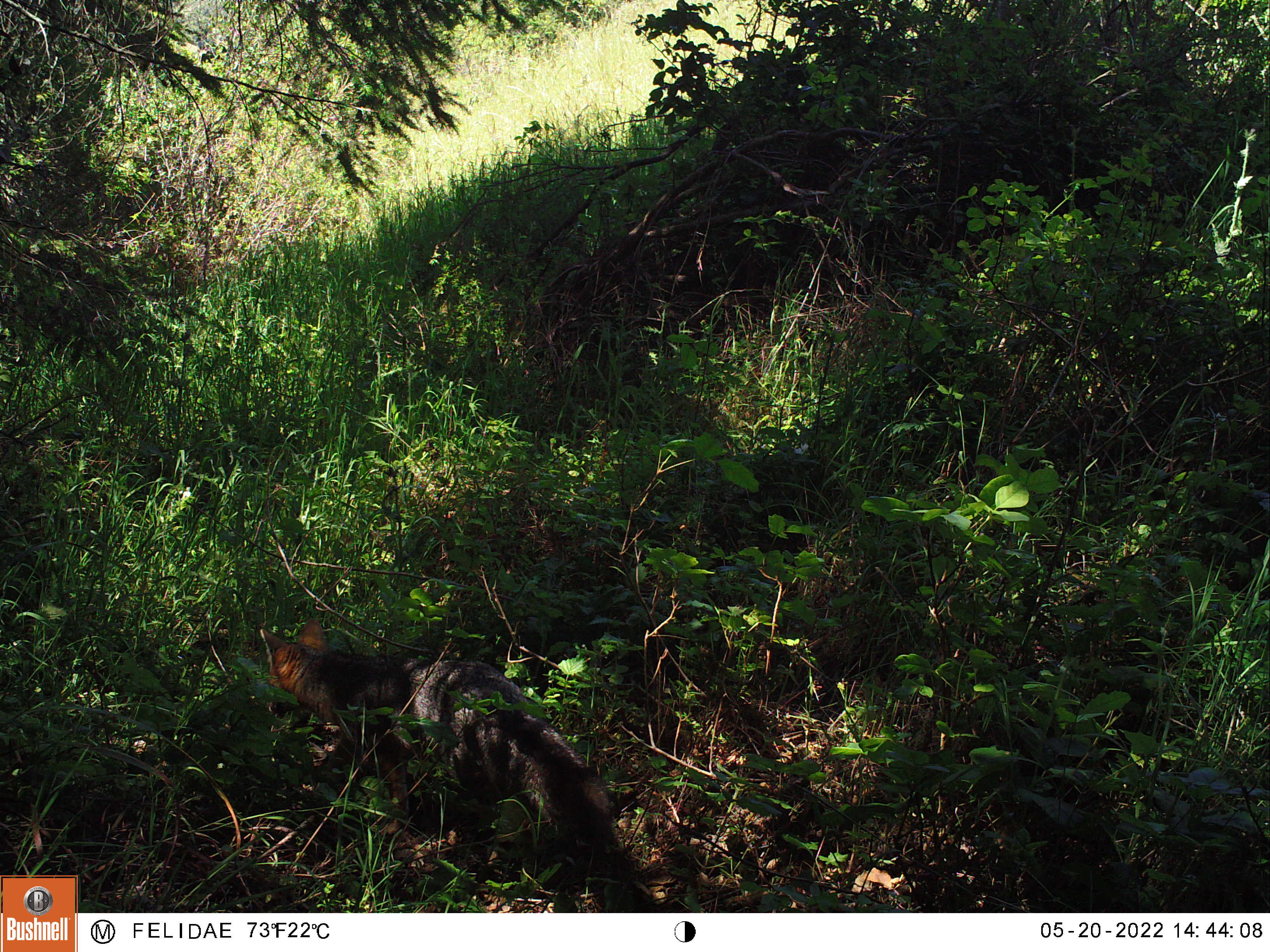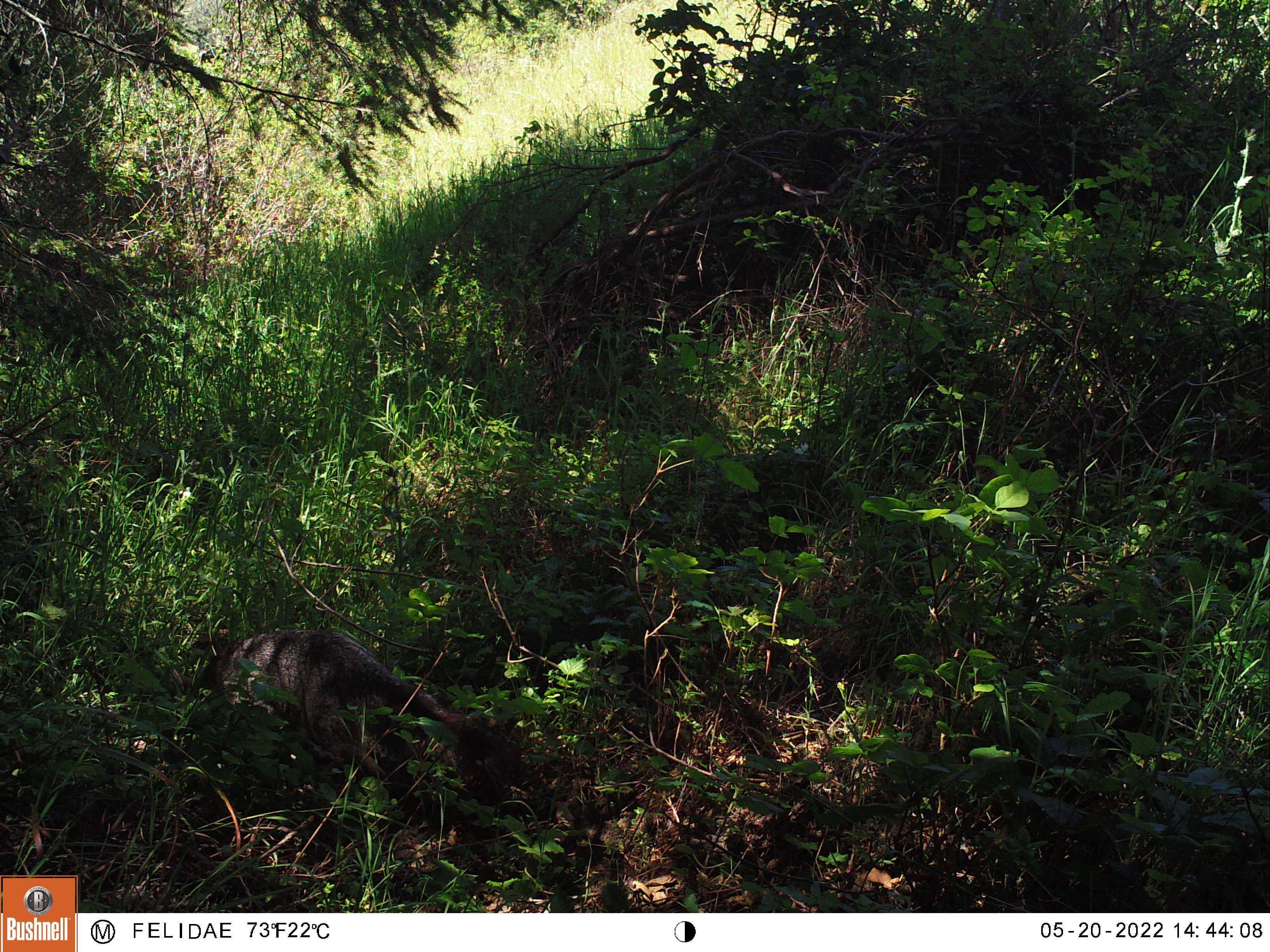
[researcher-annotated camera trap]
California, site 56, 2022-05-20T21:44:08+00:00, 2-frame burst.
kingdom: Animalia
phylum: Chordata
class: Mammalia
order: Carnivora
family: Canidae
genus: Urocyon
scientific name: Urocyon cinereoargenteus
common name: gray fox